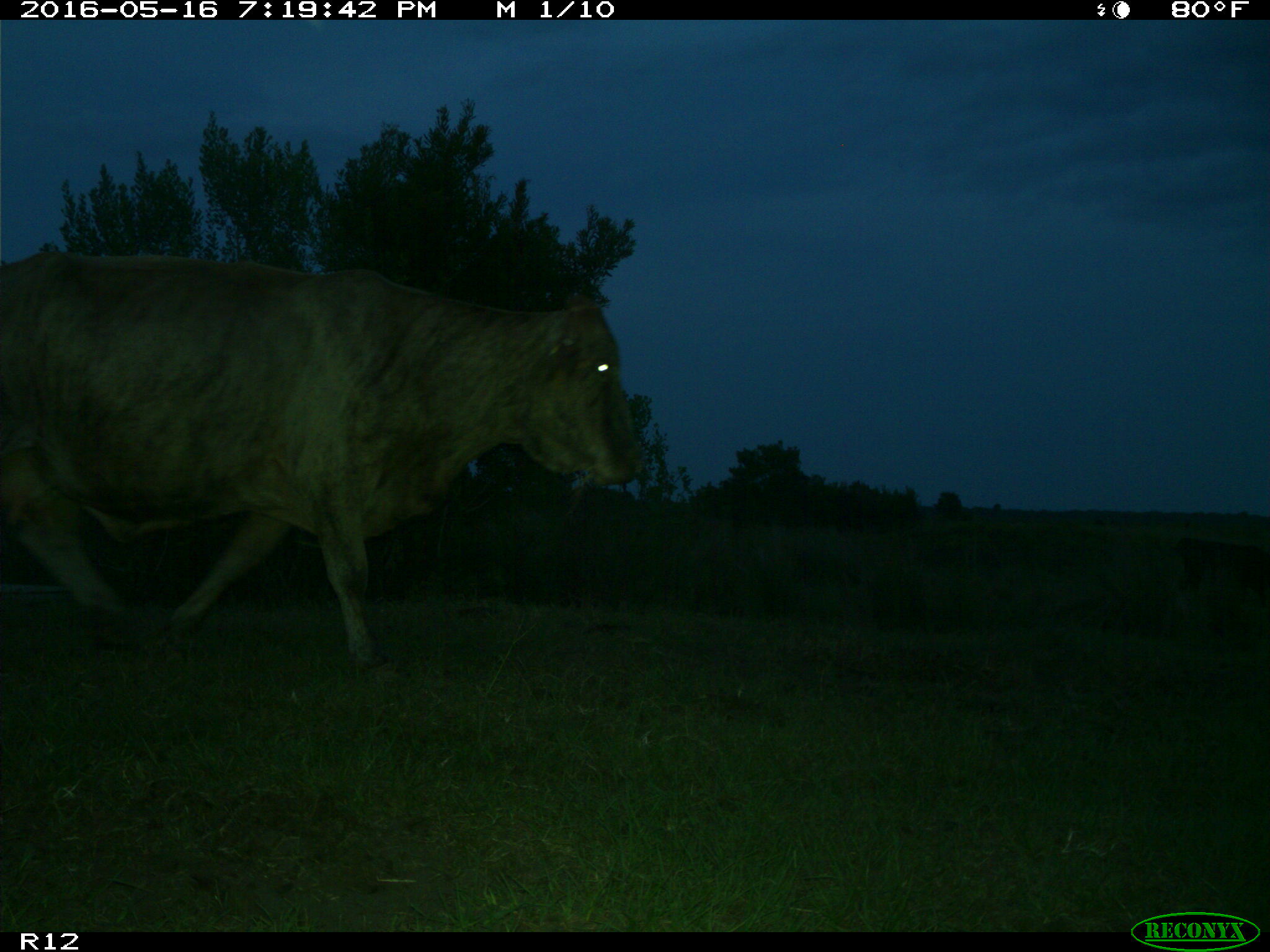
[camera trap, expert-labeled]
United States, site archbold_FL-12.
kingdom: Animalia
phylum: Chordata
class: Mammalia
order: Artiodactyla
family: Bovidae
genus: Bos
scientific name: Bos taurus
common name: domestic cow